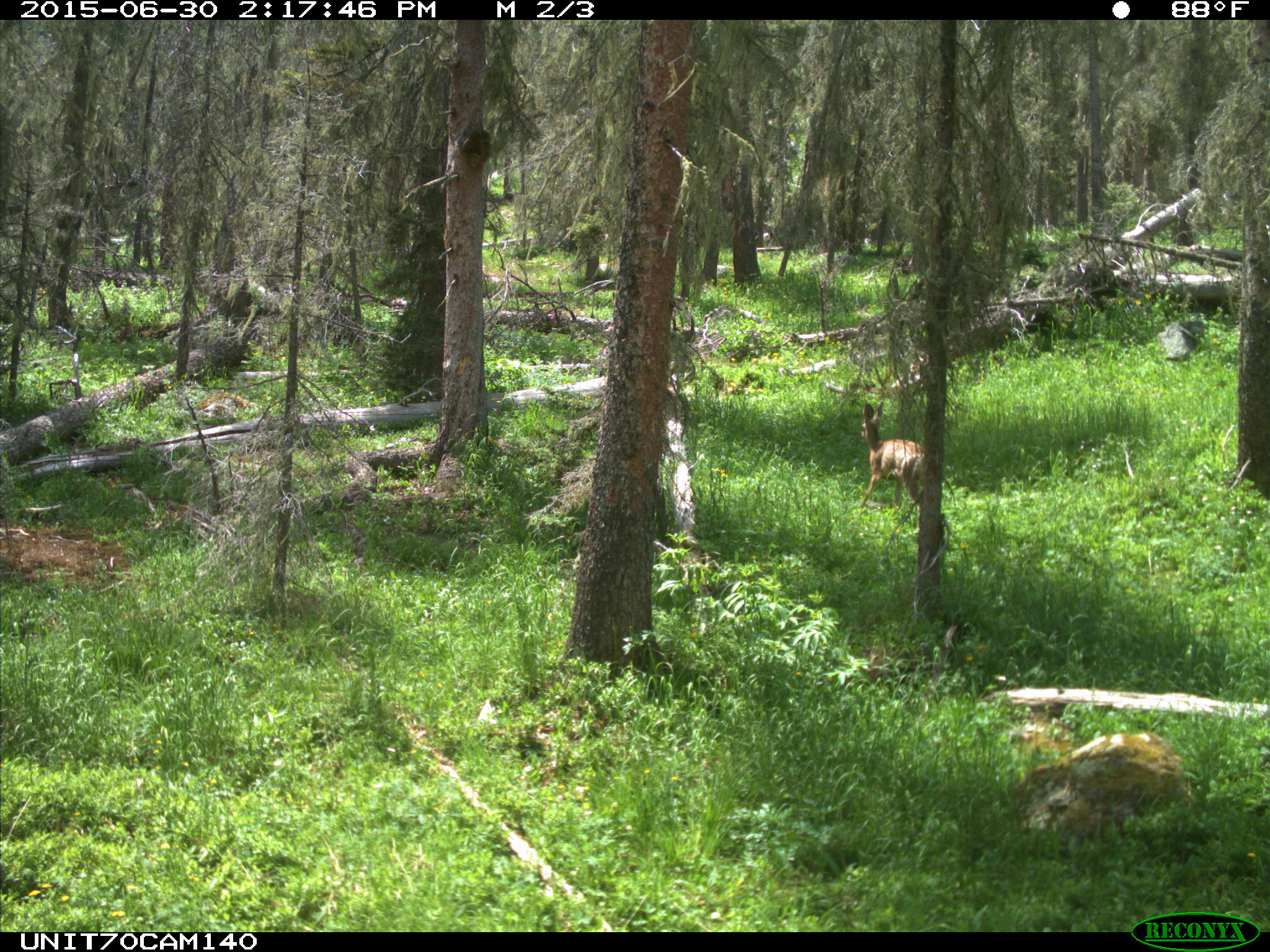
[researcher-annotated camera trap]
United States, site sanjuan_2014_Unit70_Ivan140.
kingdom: Animalia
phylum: Chordata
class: Mammalia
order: Artiodactyla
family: Cervidae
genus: Odocoileus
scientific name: Odocoileus hemionus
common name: mule deer